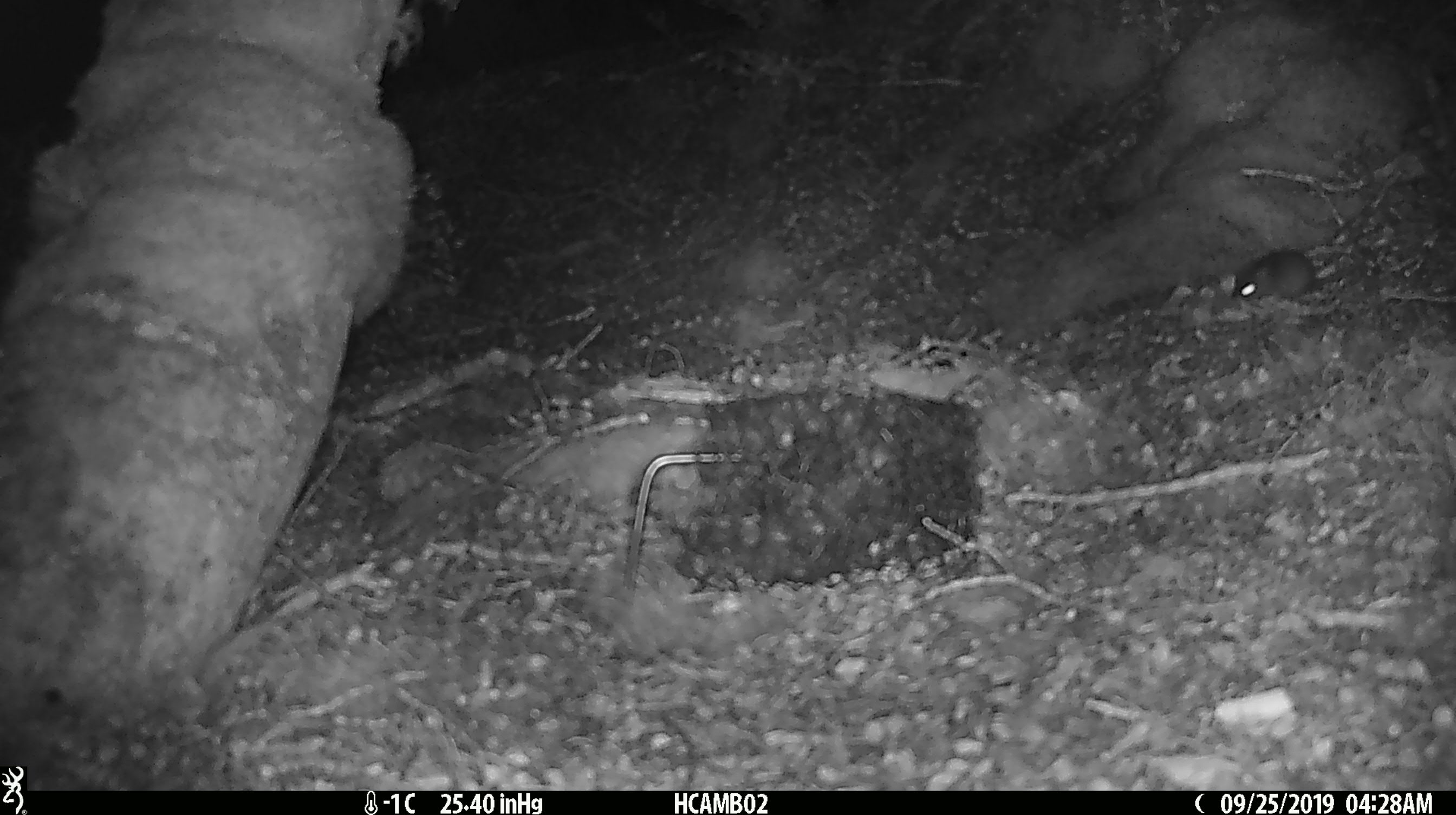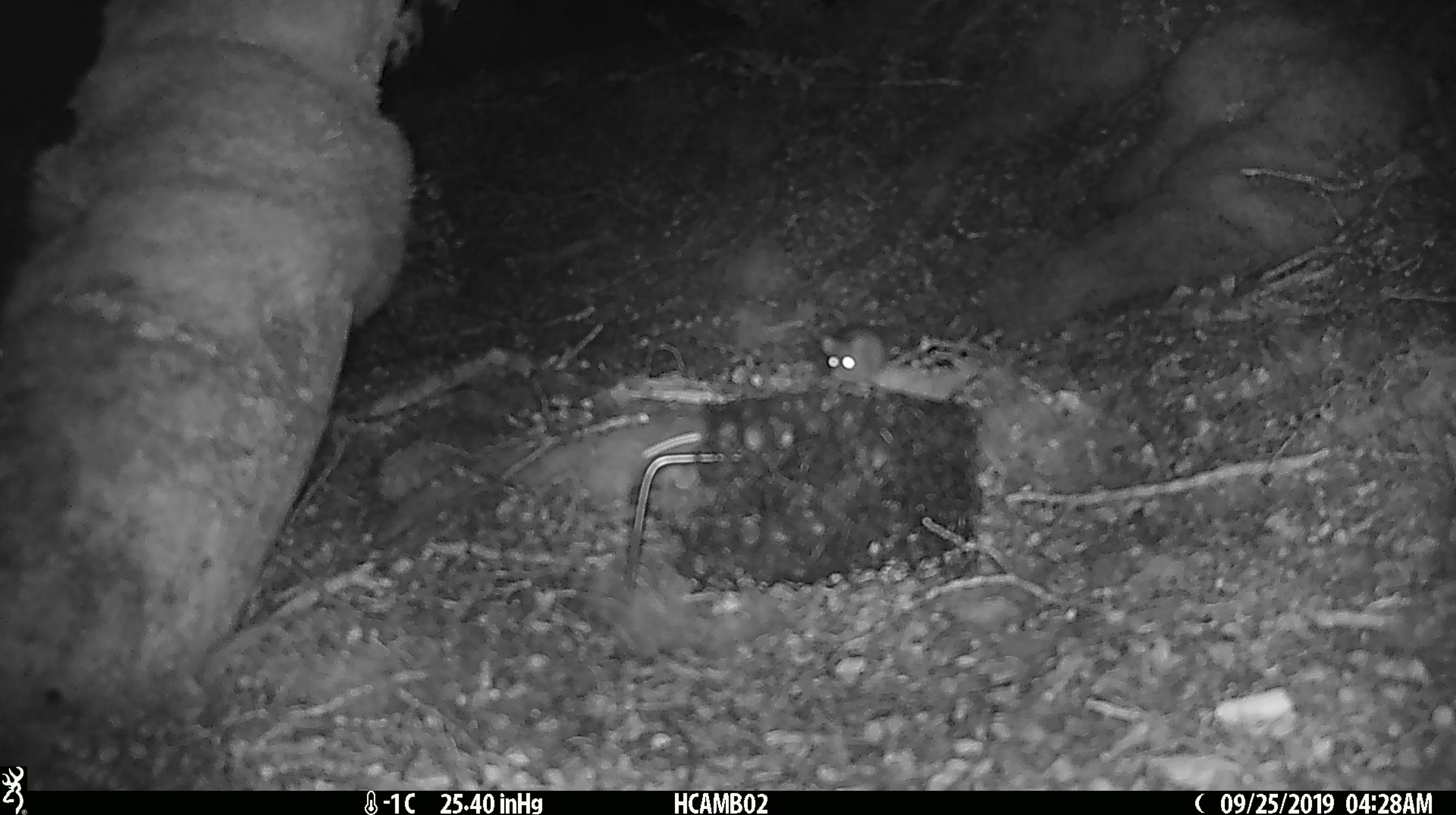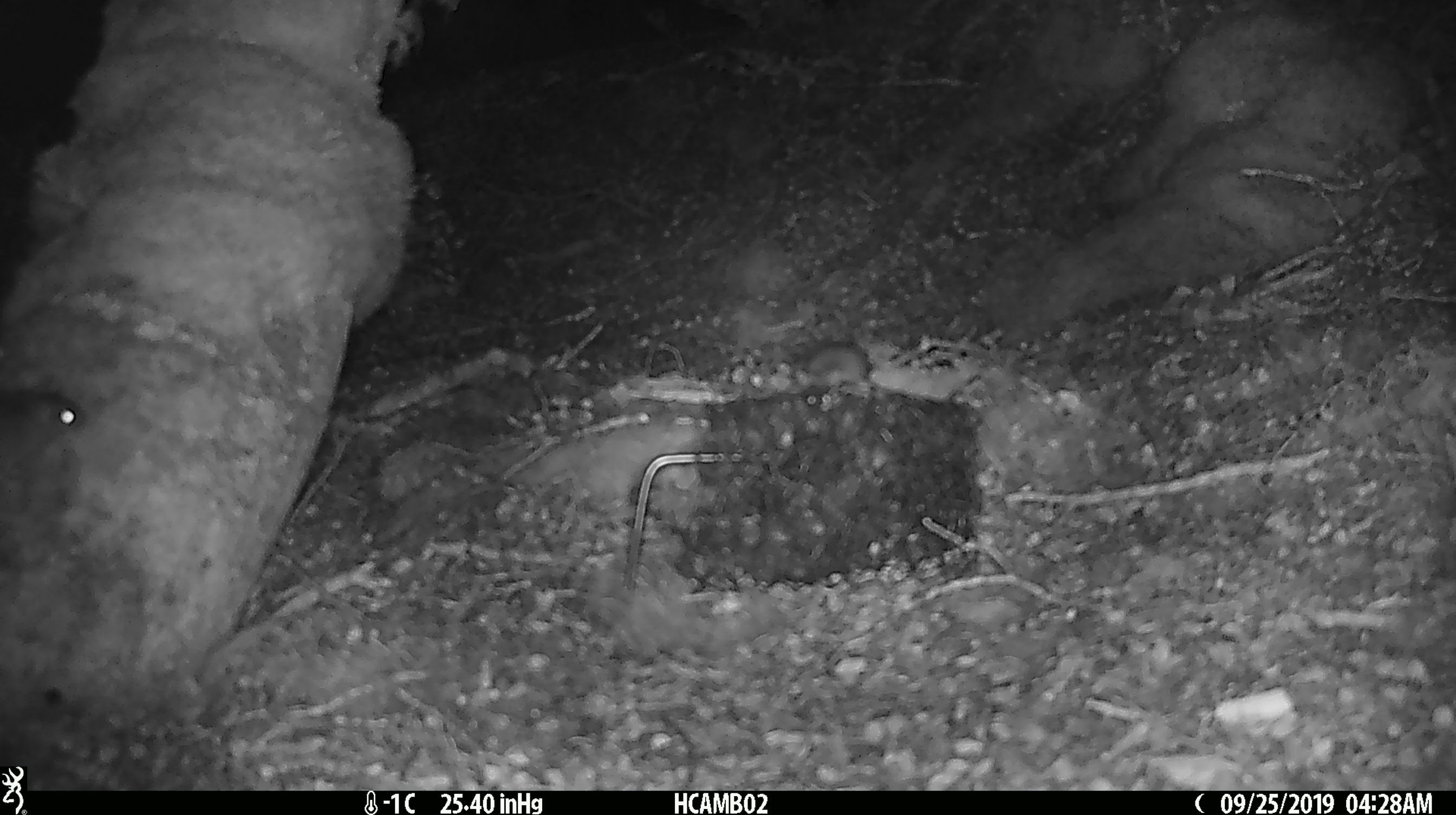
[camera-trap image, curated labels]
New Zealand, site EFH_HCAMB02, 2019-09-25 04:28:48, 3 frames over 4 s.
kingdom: Animalia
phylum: Chordata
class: Mammalia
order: Rodentia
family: Muridae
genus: Mus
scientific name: Mus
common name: mouse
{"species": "mouse (Mus)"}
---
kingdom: Animalia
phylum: Chordata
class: Mammalia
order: Rodentia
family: Muridae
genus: Rattus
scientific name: Rattus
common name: rat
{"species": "rat (Rattus)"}